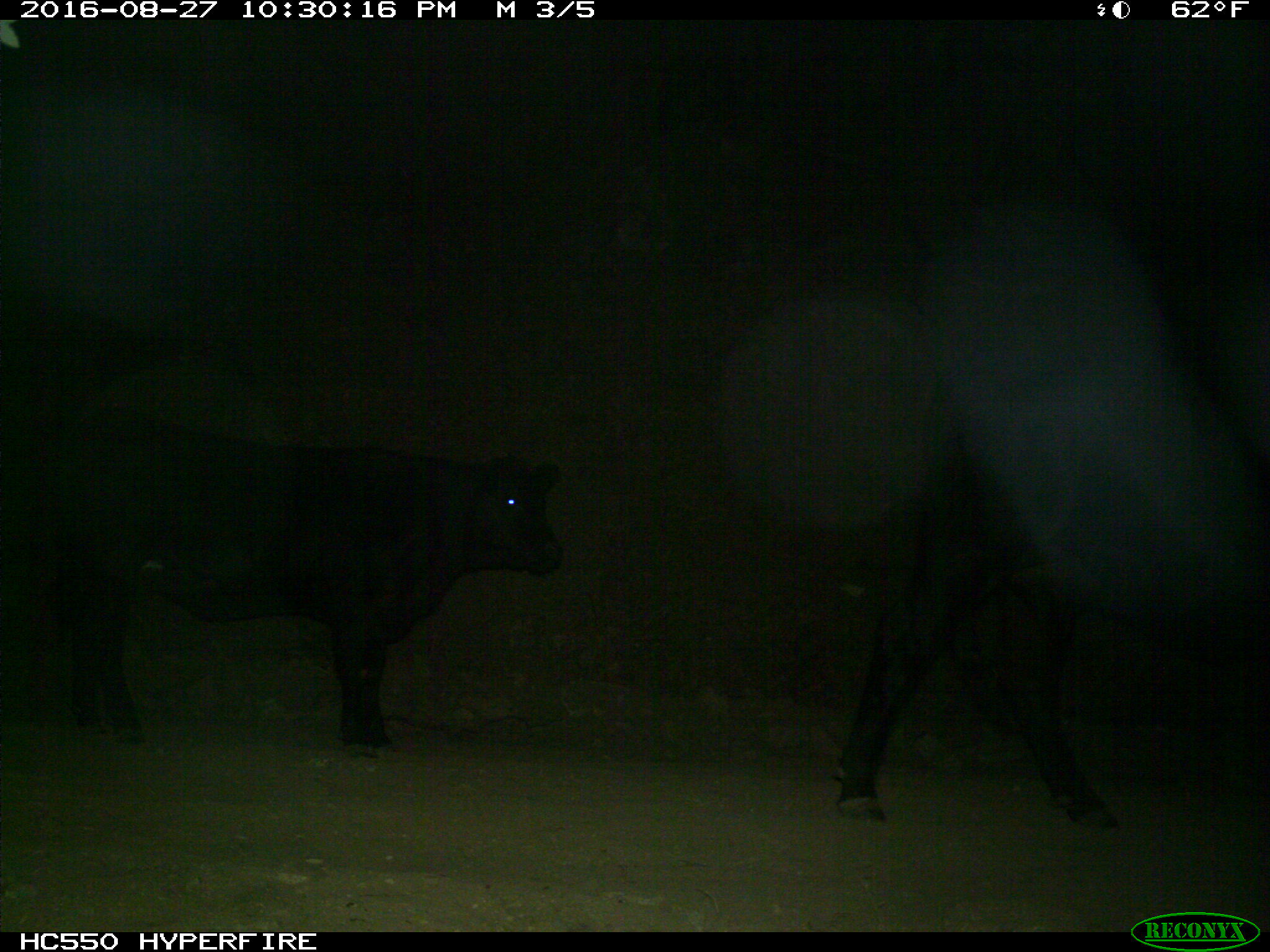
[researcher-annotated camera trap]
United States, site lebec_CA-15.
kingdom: Animalia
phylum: Chordata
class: Mammalia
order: Artiodactyla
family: Bovidae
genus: Bos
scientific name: Bos taurus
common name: domestic cow